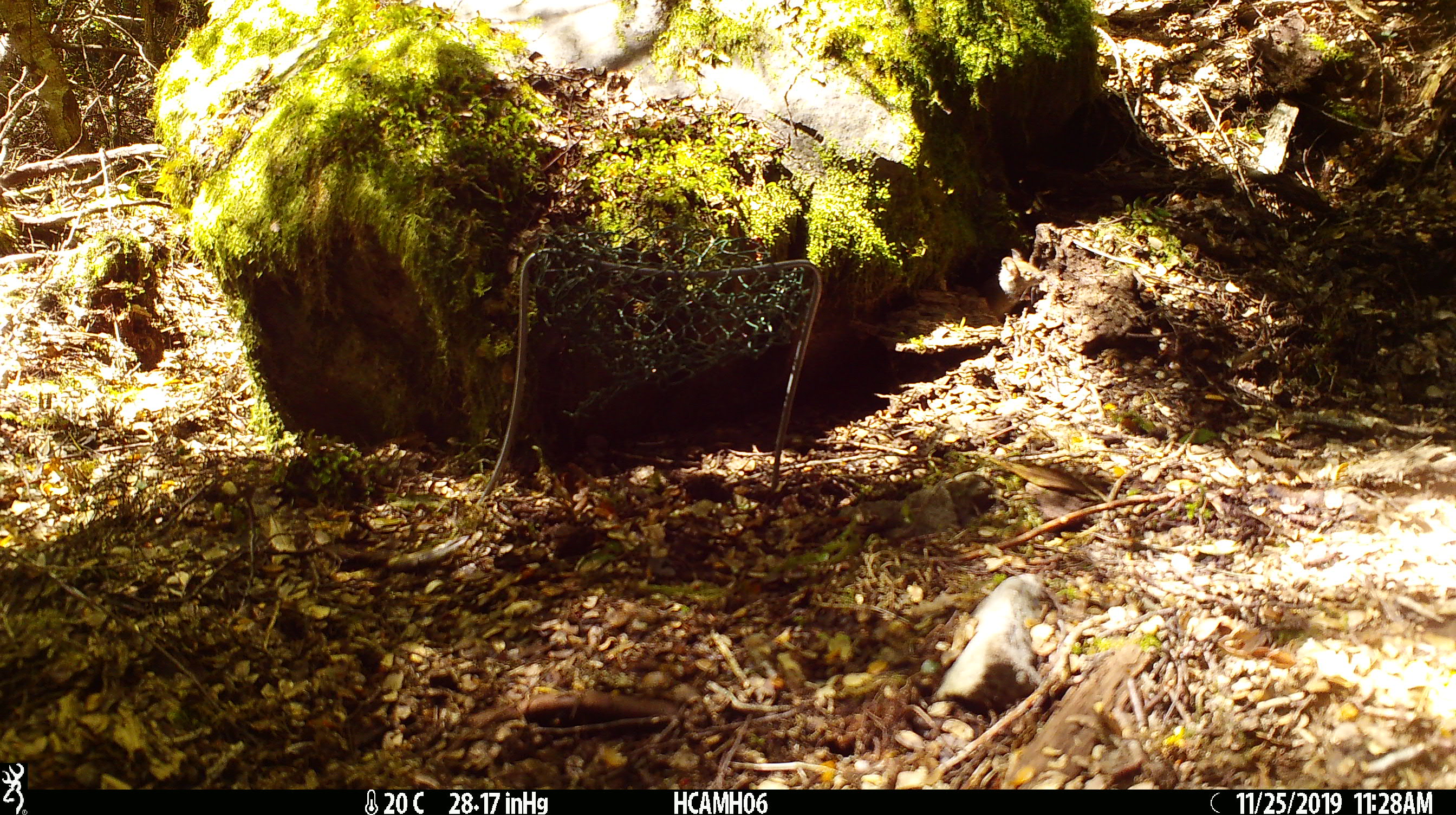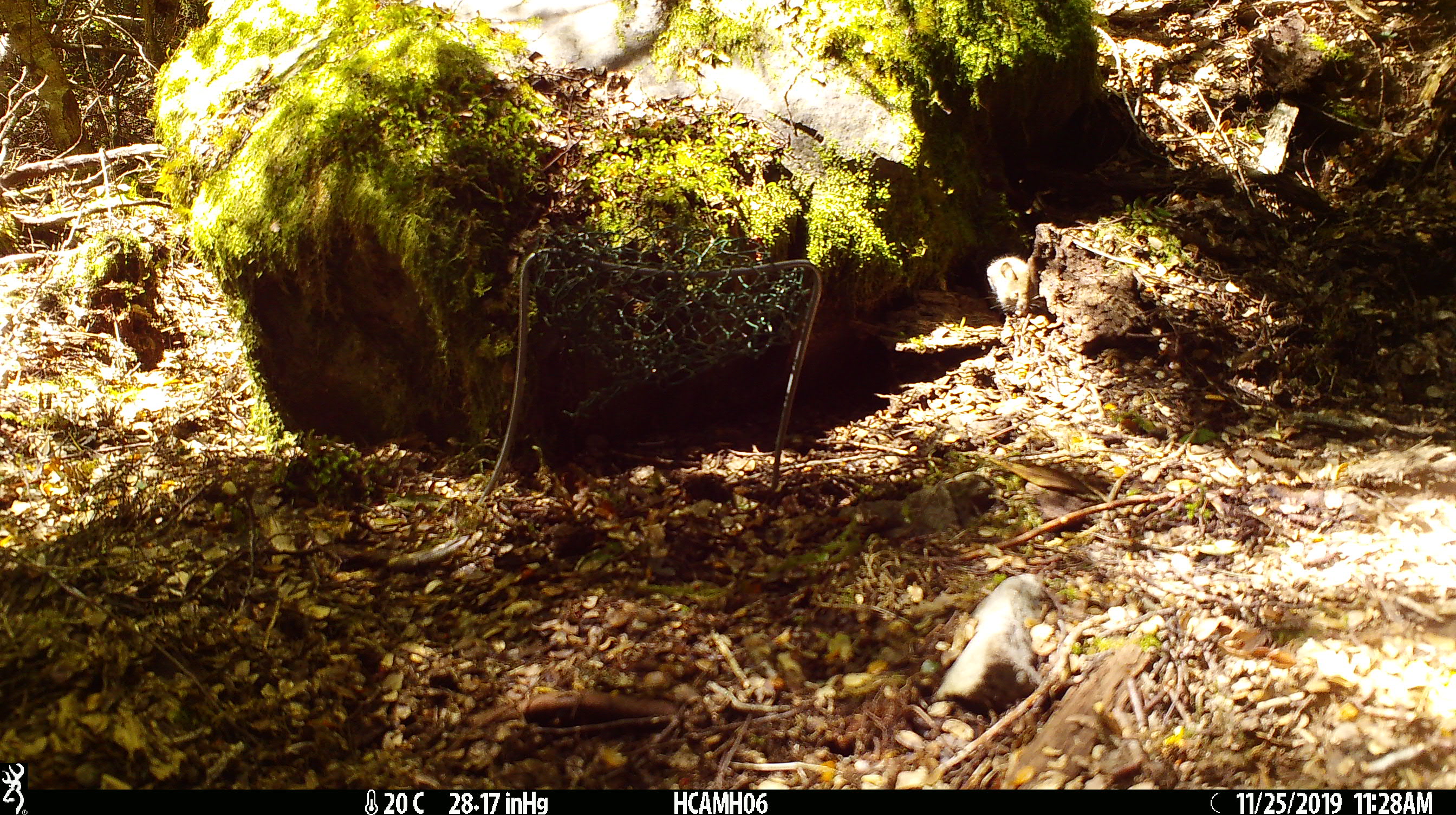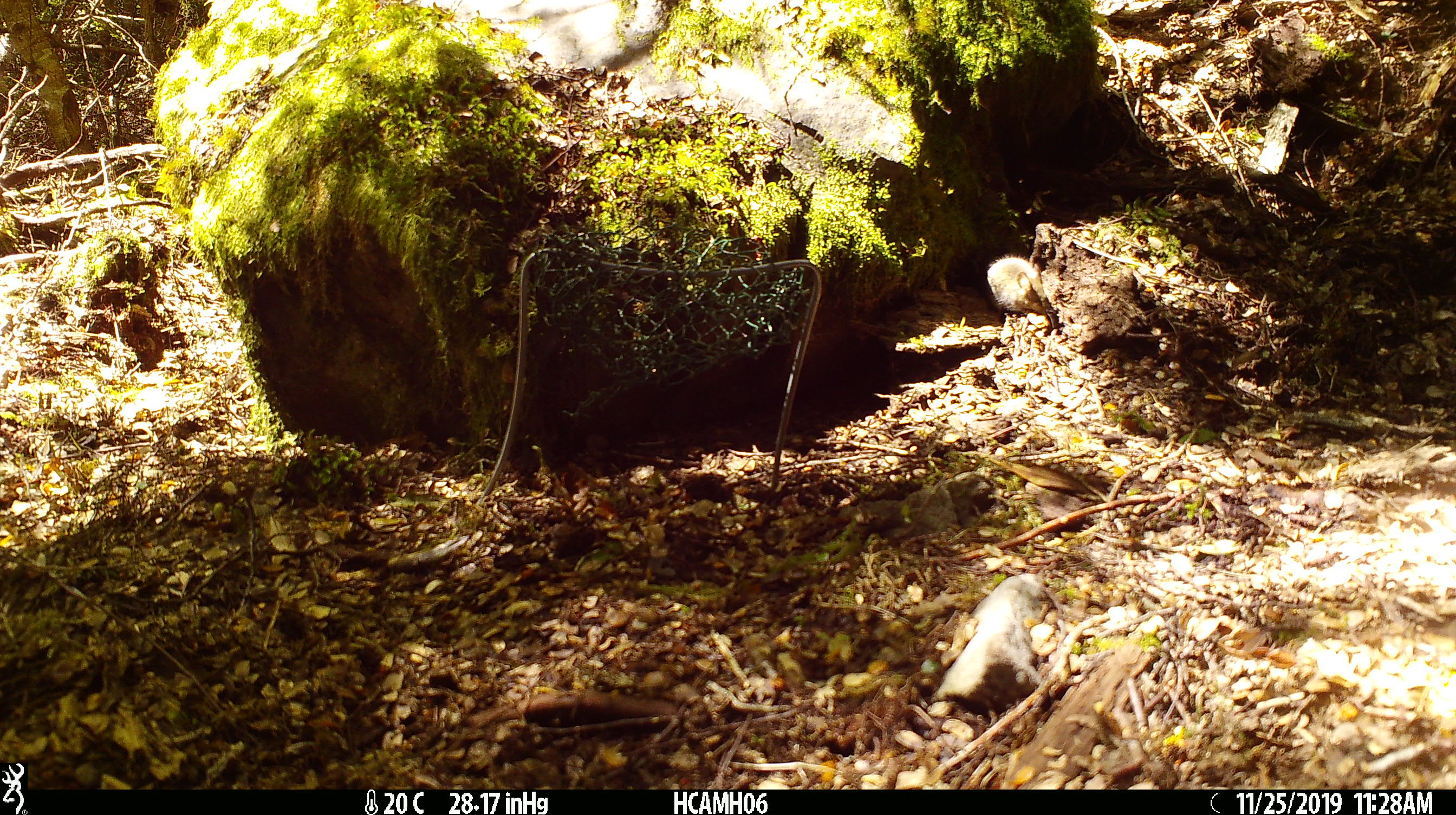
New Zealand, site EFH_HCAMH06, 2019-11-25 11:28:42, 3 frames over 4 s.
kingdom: Animalia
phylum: Chordata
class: Mammalia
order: Rodentia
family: Muridae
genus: Mus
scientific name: Mus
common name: mouse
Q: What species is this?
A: Mouse (Mus).